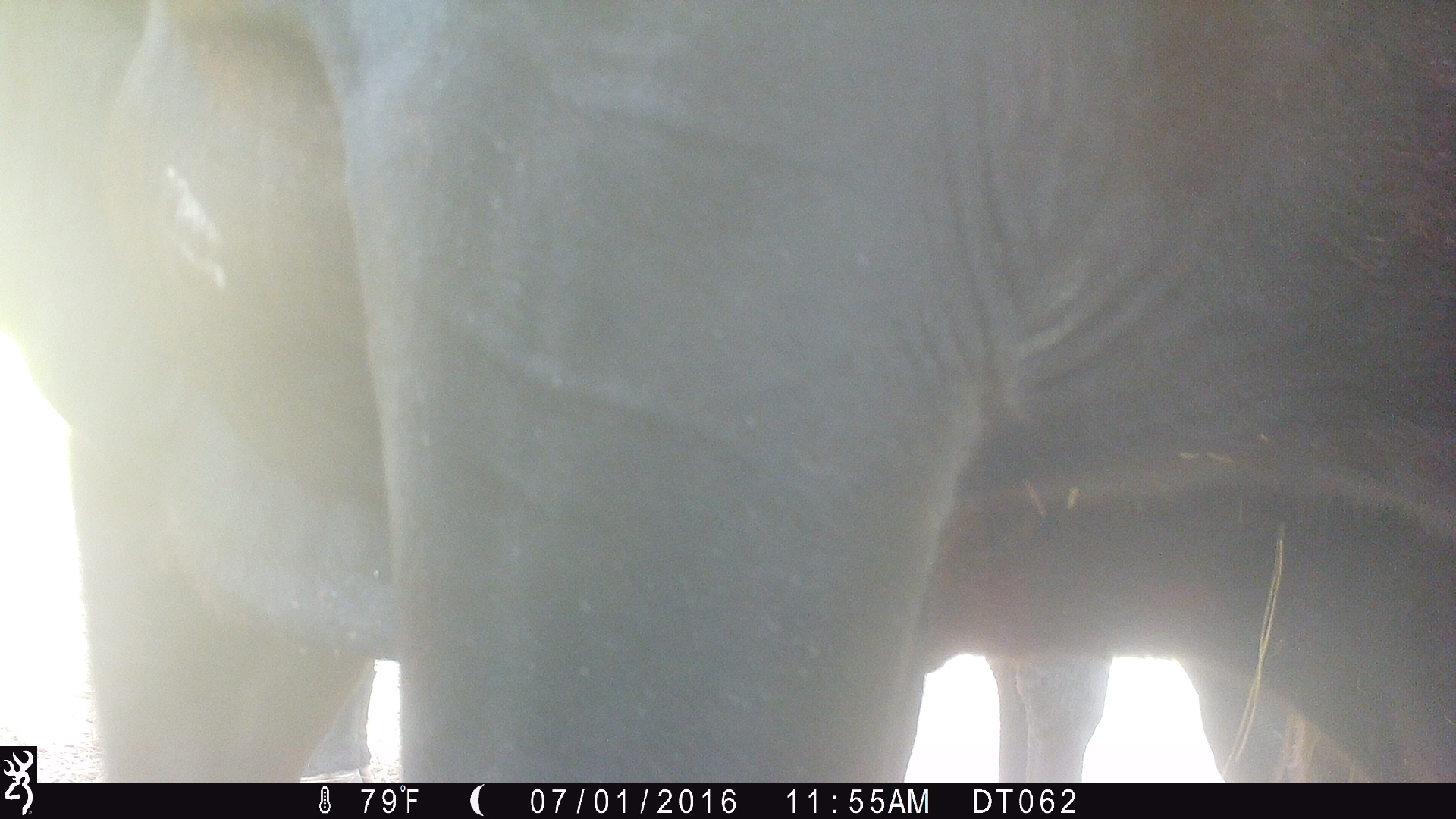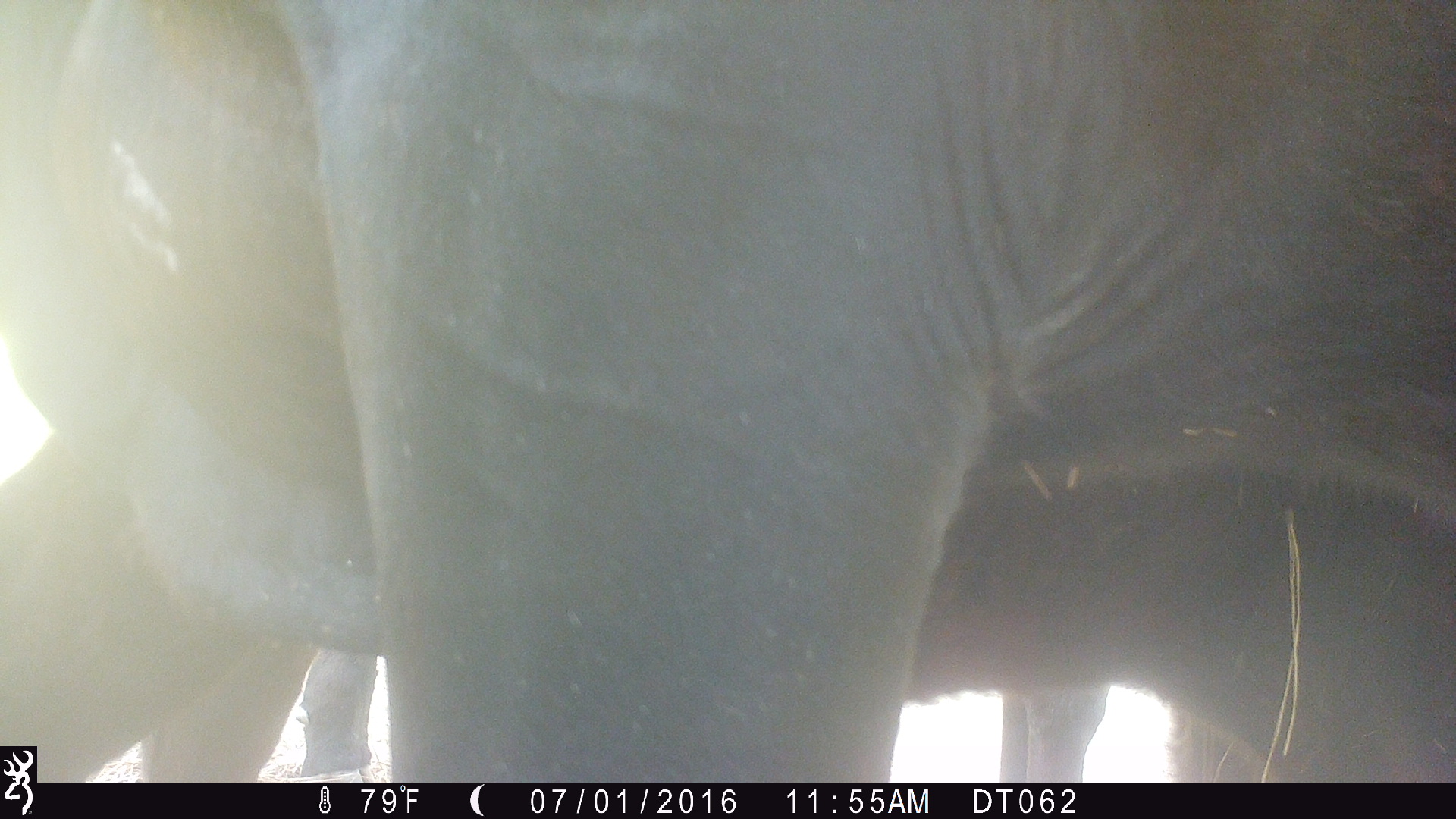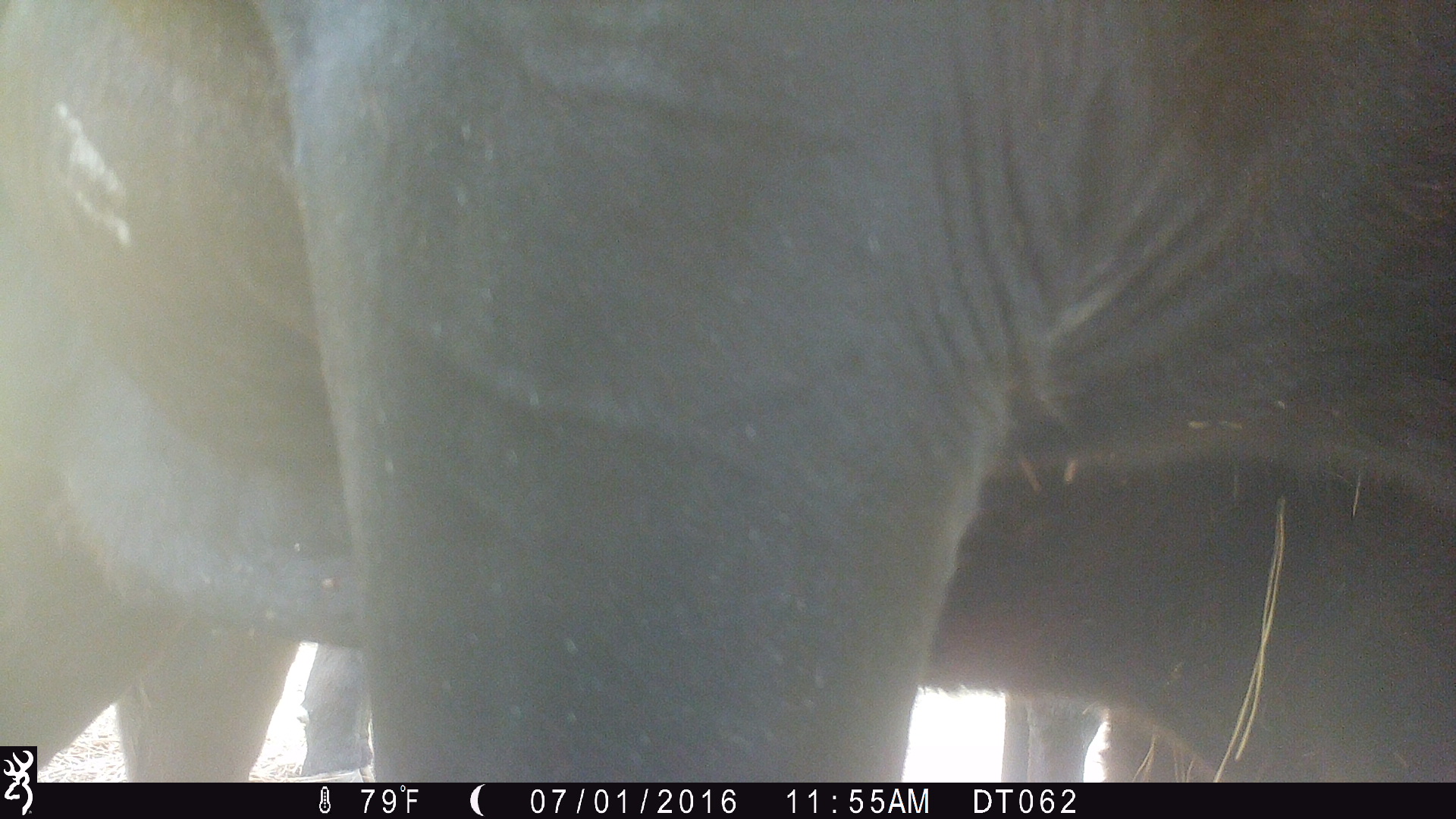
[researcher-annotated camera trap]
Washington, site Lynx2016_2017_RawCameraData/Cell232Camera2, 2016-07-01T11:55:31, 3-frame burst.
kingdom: Animalia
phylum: Chordata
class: Mammalia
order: Artiodactyla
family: Bovidae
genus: Bos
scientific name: Bos taurus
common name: domestic cattle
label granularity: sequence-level